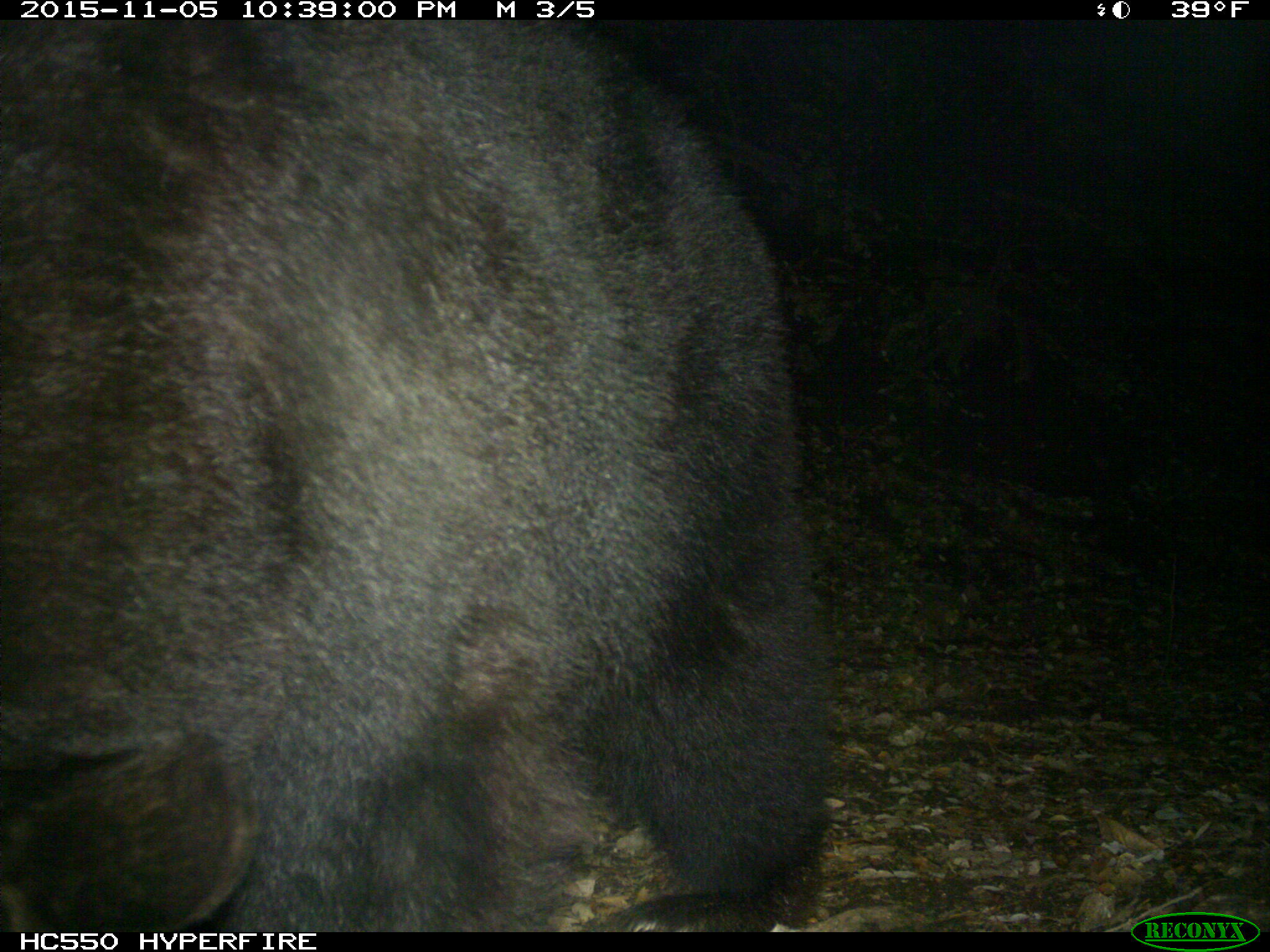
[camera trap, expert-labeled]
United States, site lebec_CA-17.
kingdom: Animalia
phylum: Chordata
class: Mammalia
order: Carnivora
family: Ursidae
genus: Ursus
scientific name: Ursus americanus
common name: american black bear